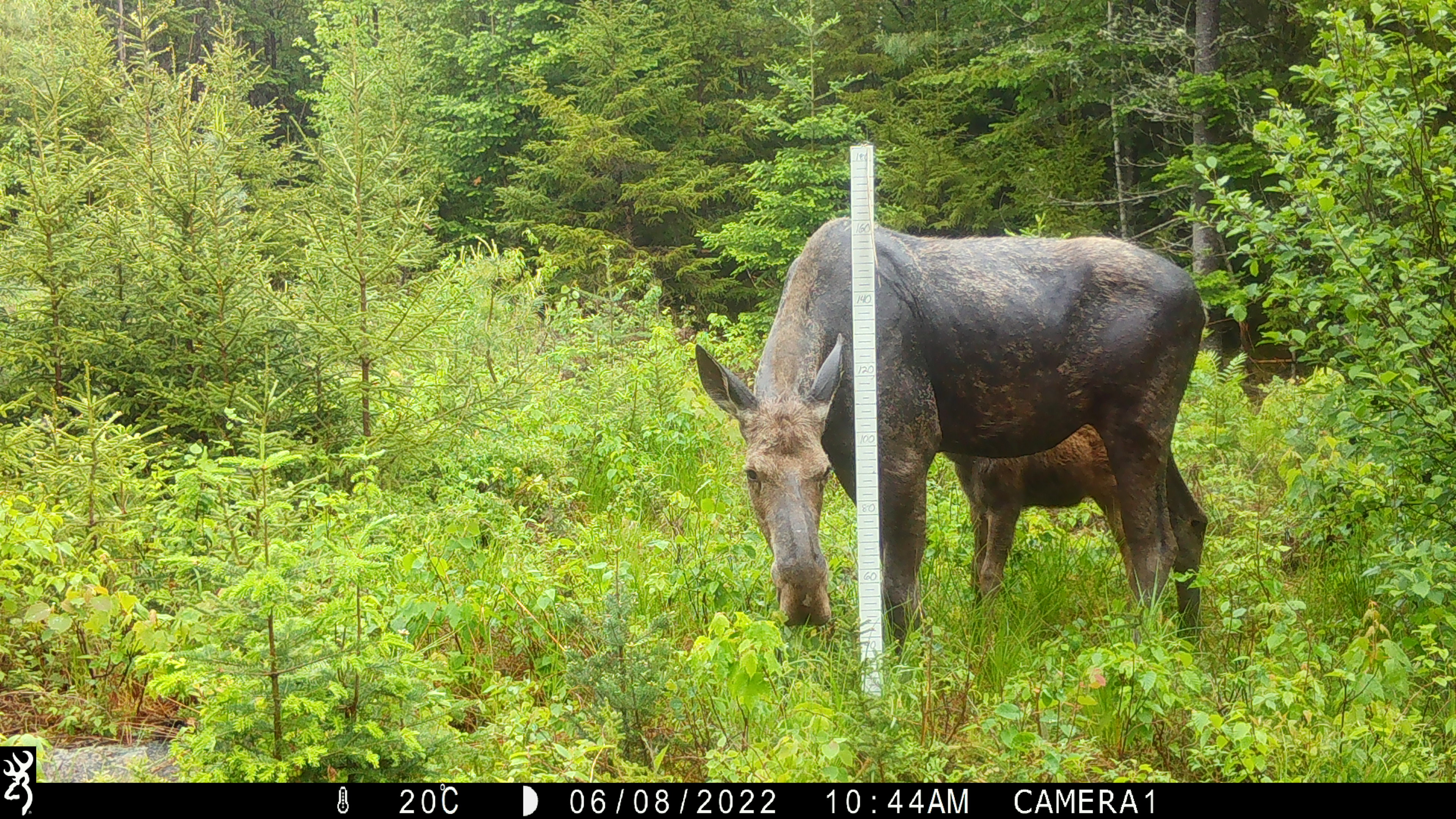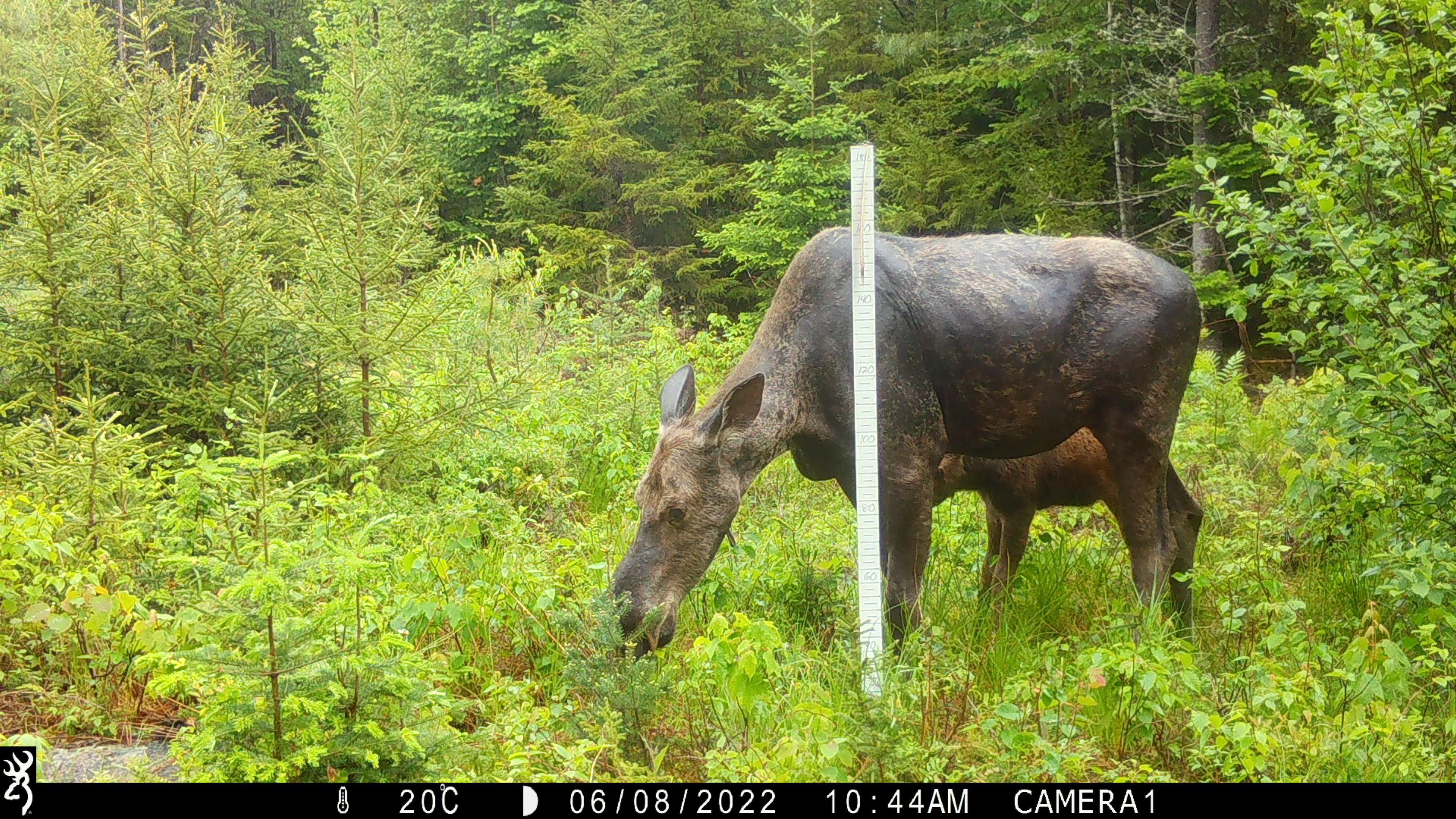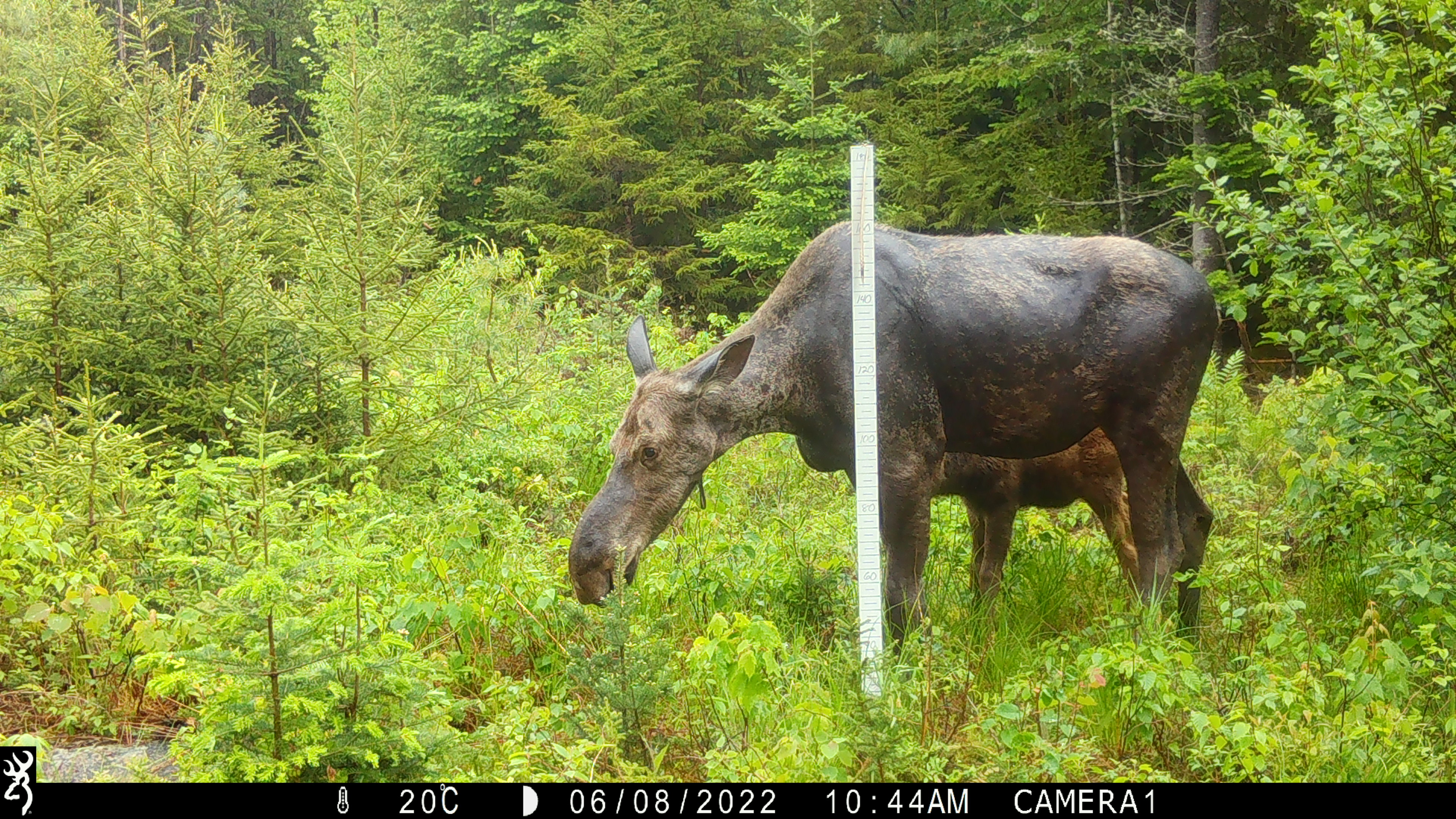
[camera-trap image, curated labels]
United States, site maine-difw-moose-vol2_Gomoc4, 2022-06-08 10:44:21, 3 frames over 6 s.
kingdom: Animalia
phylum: Chordata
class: Mammalia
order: Artiodactyla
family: Cervidae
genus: Alces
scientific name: Alces alces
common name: moose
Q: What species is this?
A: Moose (Alces alces).